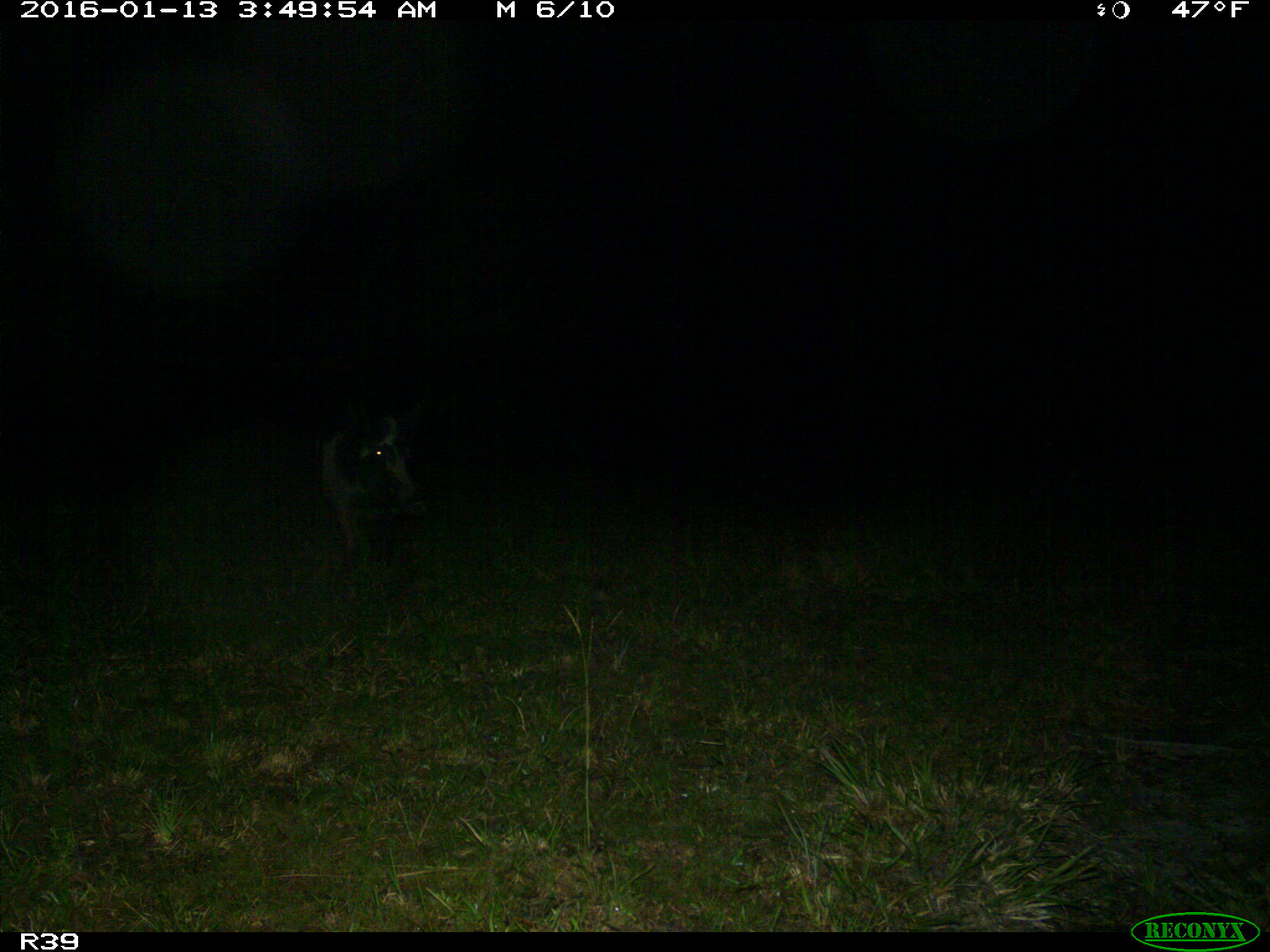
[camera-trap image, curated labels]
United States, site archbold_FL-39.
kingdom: Animalia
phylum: Chordata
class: Mammalia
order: Artiodactyla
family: Suidae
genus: Sus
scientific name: Sus scrofa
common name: wild boar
Sus scrofa (wild boar).